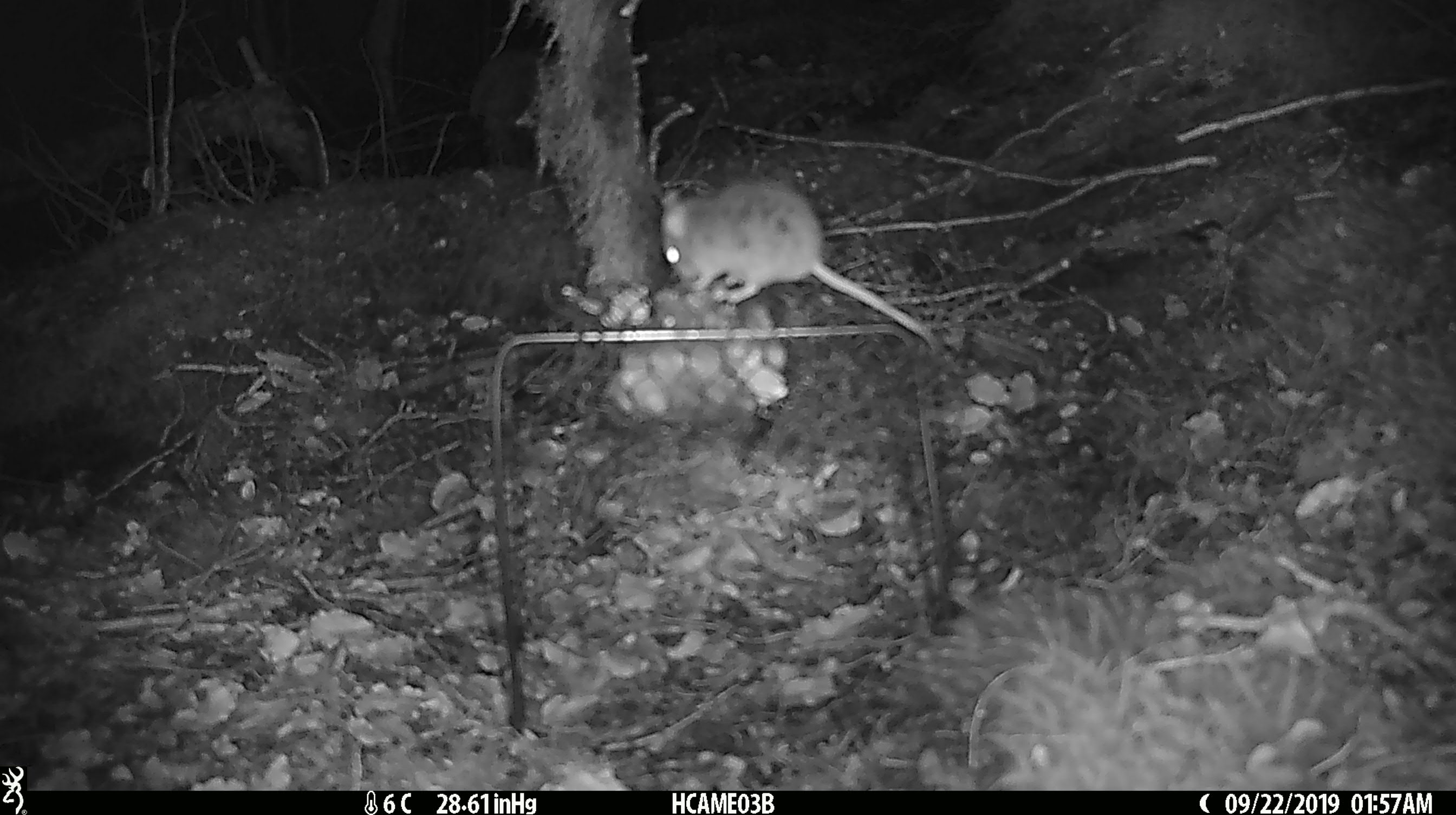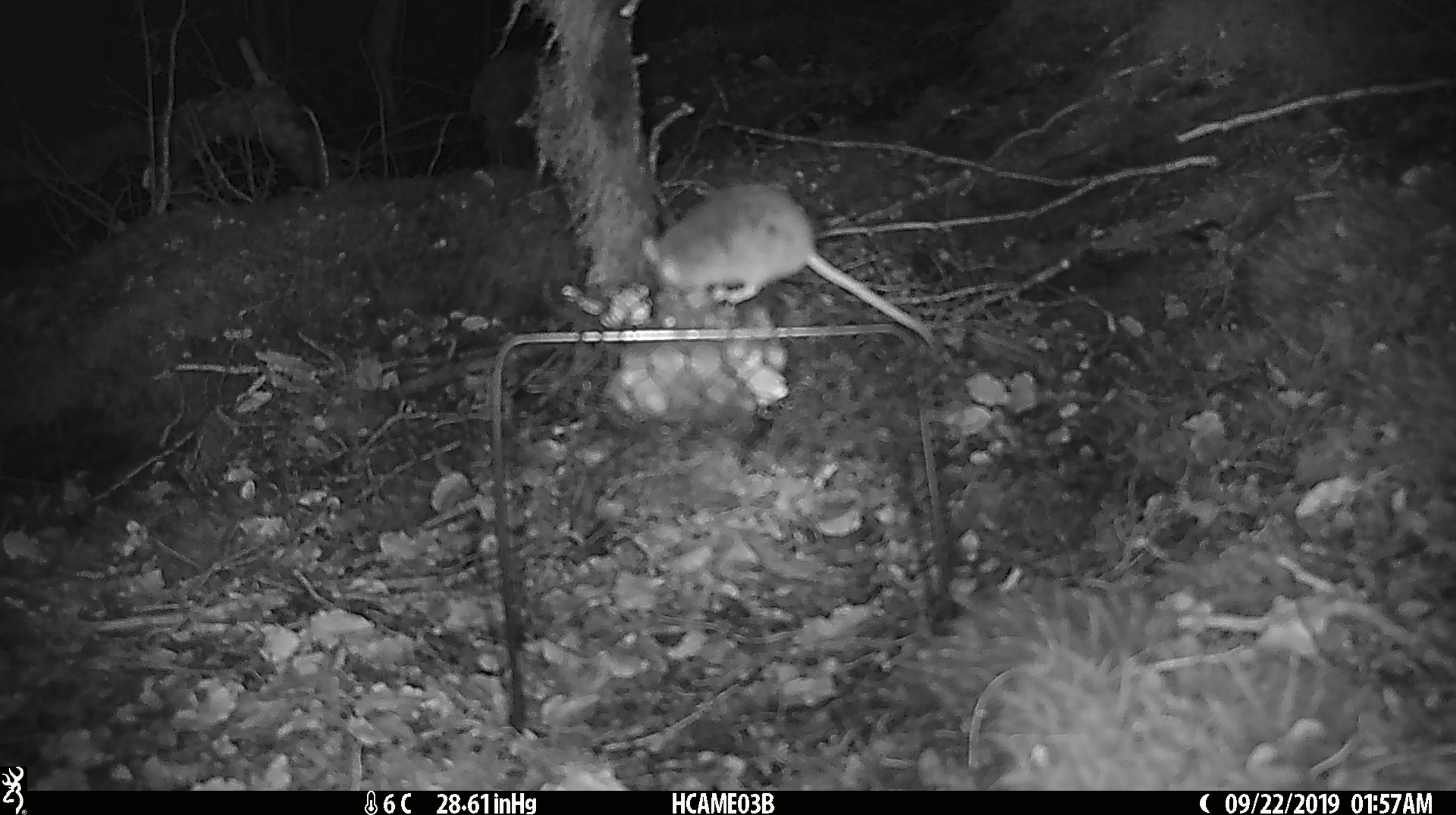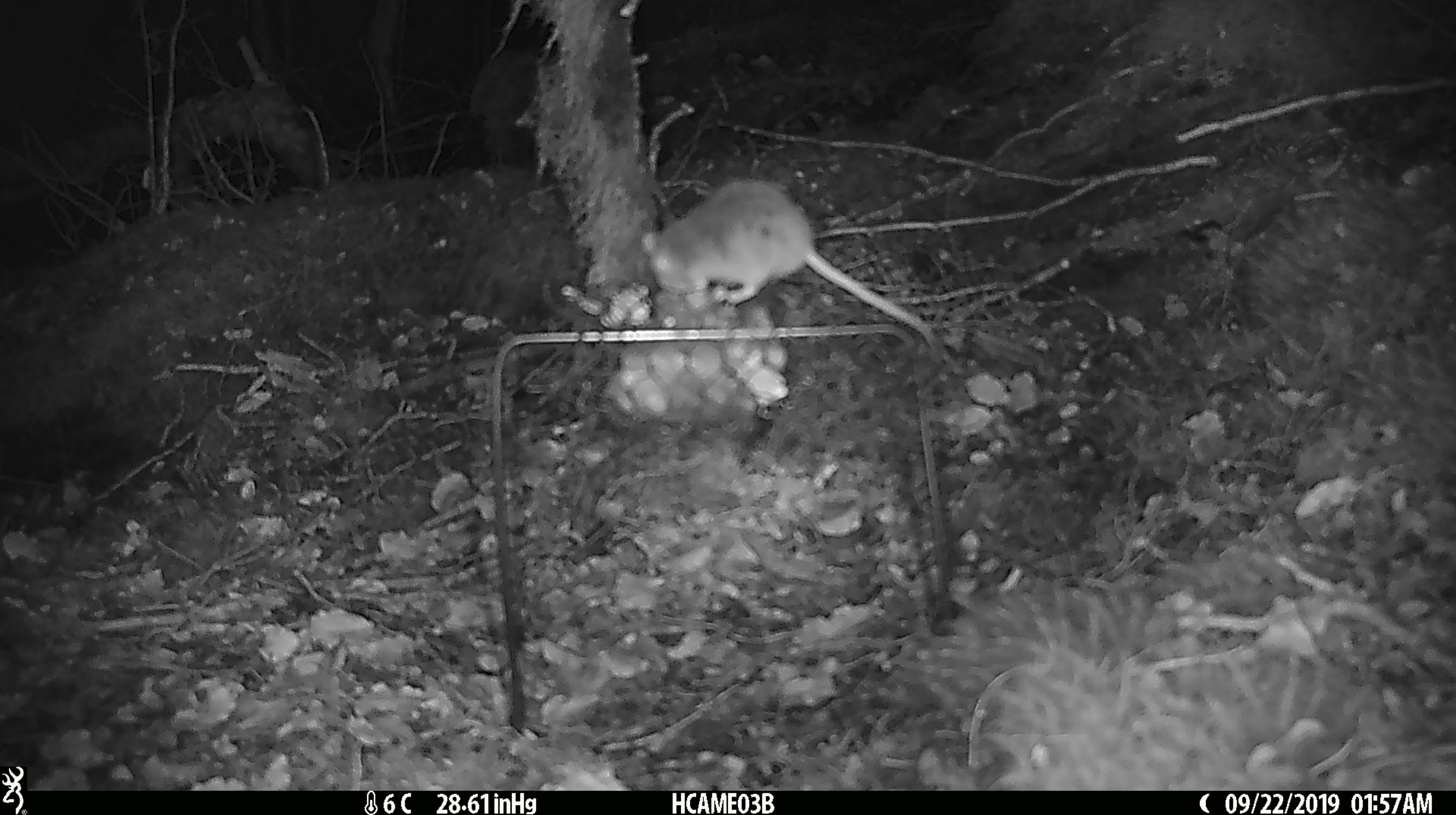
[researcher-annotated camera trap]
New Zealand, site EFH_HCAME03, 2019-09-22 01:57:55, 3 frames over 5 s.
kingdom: Animalia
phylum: Chordata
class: Mammalia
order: Rodentia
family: Muridae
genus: Mus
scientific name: Mus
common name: mouse